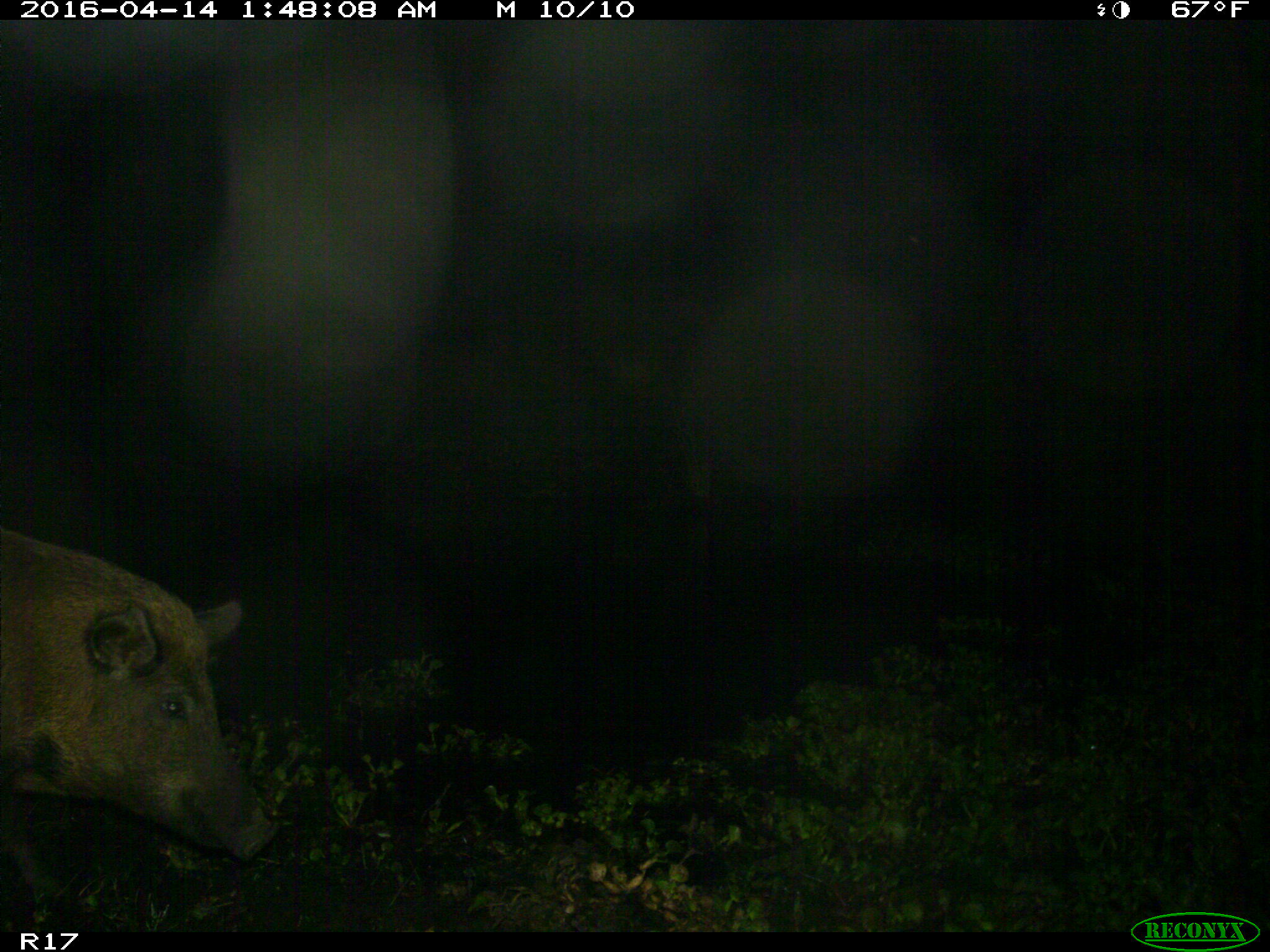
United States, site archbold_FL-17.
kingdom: Animalia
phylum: Chordata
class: Mammalia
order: Artiodactyla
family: Suidae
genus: Sus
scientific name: Sus scrofa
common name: wild boar